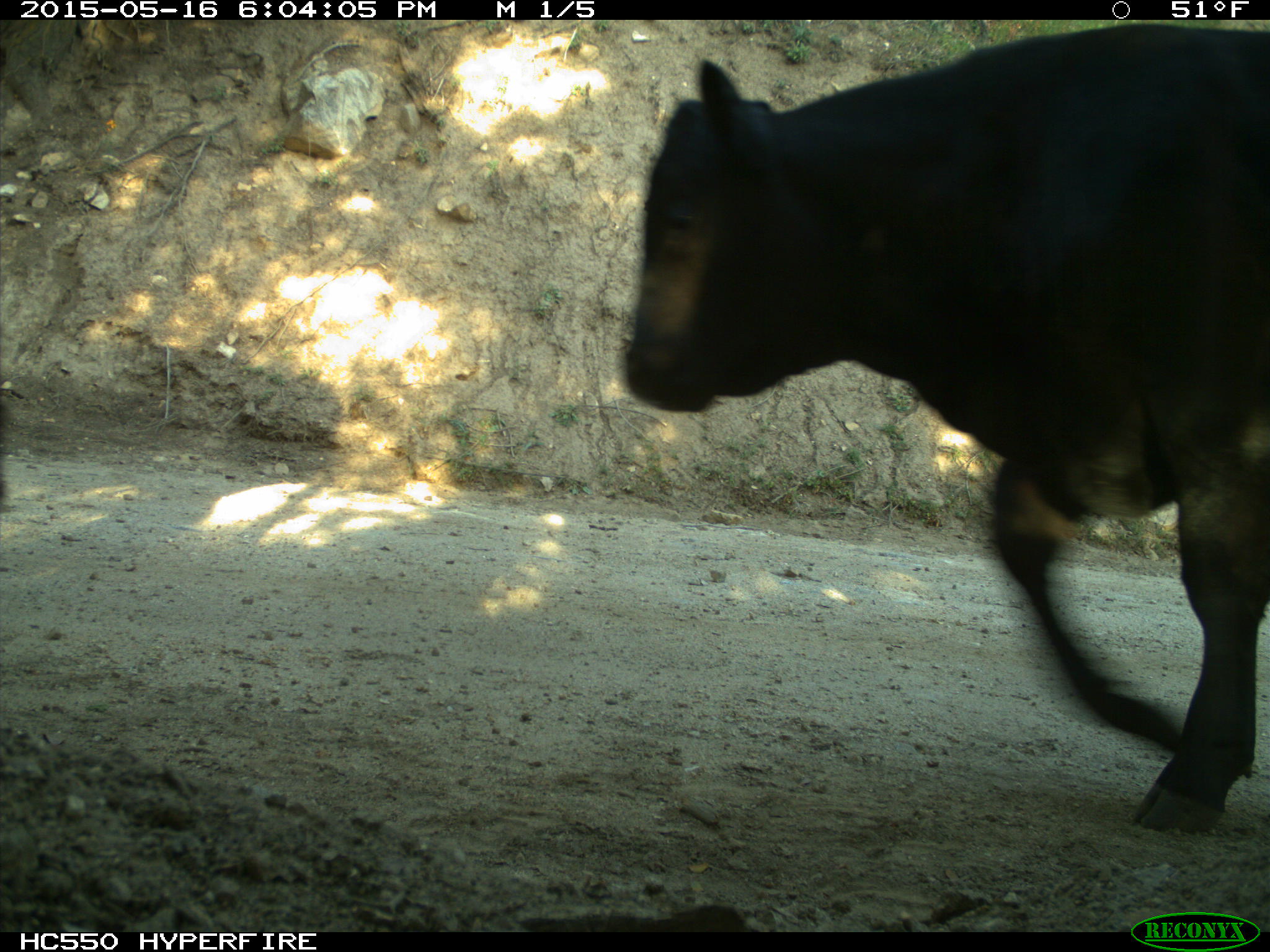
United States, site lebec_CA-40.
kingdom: Animalia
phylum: Chordata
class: Mammalia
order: Artiodactyla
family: Bovidae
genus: Bos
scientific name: Bos taurus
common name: domestic cow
Bos taurus (domestic cow).